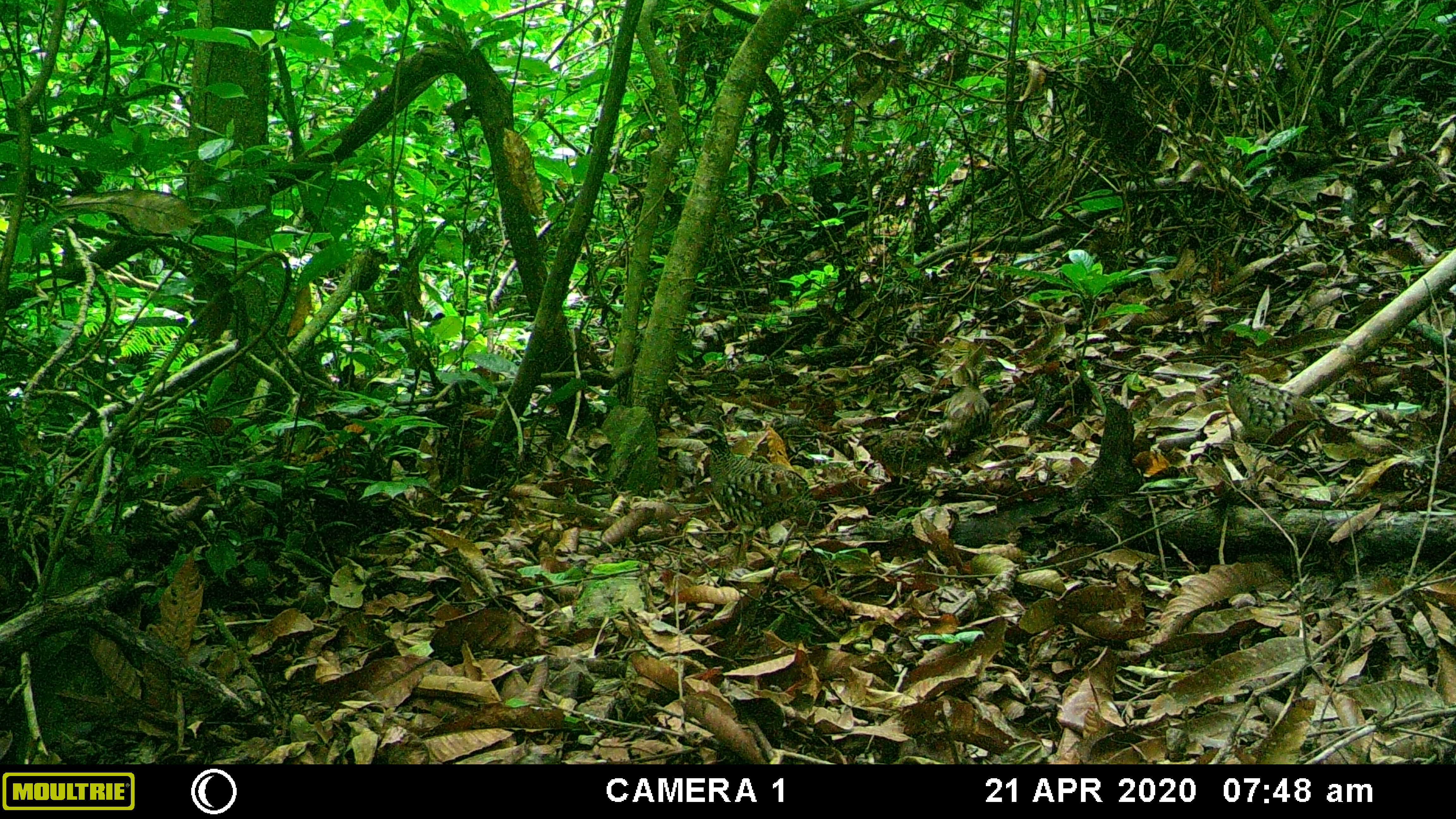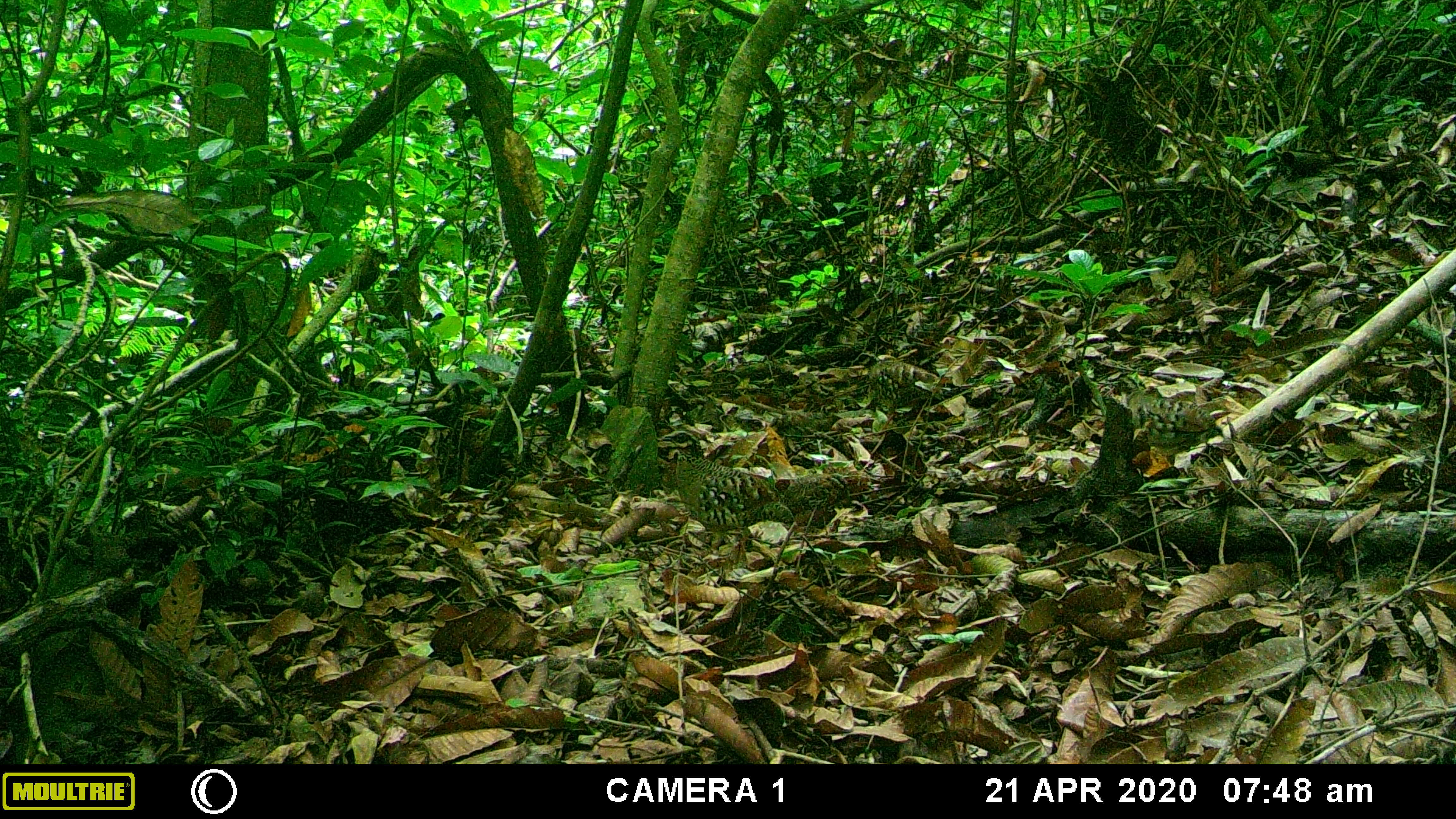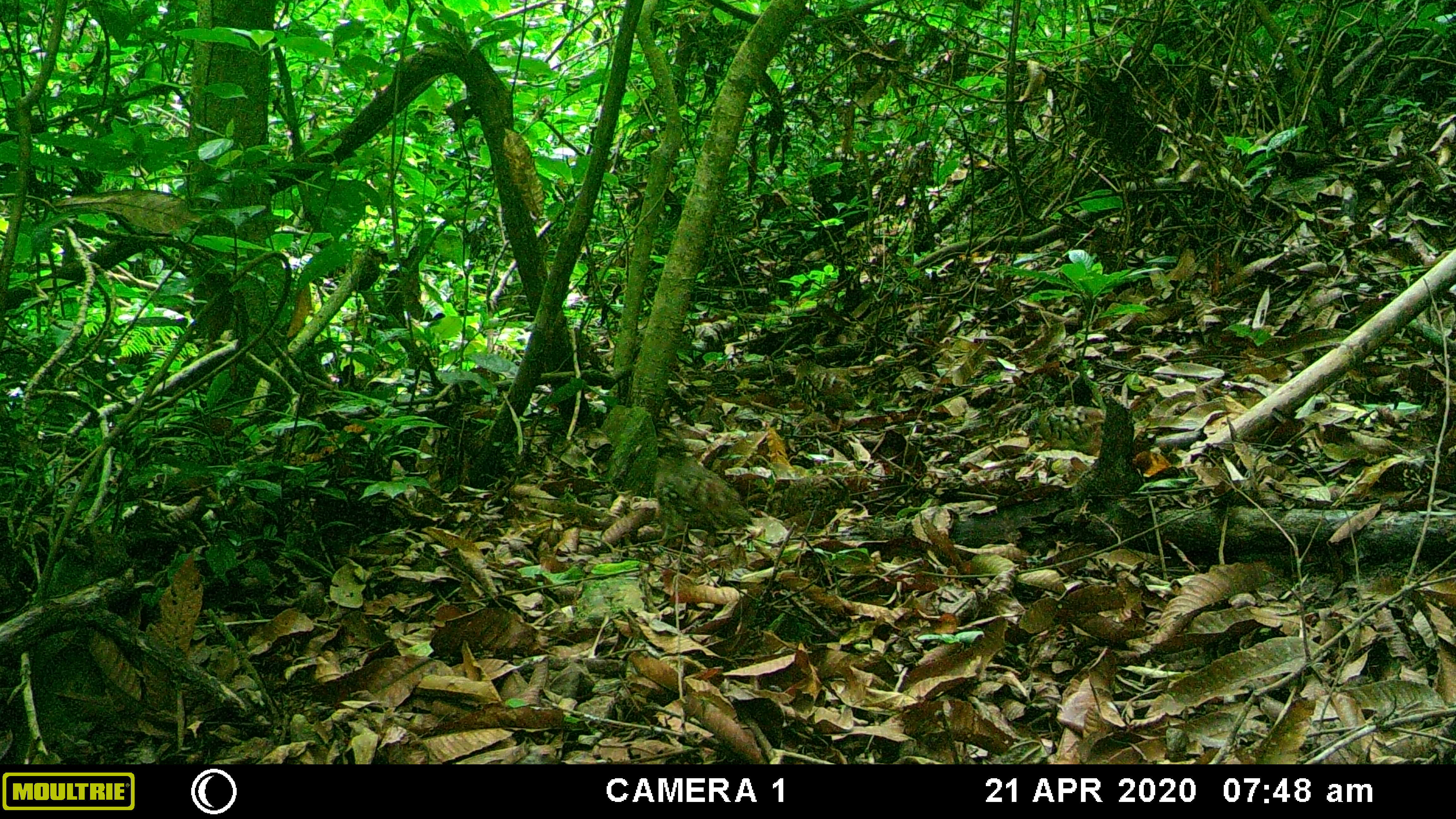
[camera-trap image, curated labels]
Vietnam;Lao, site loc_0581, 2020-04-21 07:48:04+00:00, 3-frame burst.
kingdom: Animalia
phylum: Chordata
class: Aves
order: Galliformes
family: Phasianidae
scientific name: Phasianidae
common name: partridge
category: unidentified partridge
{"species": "unidentified partridge (partridge) (Phasianidae)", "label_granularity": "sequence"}